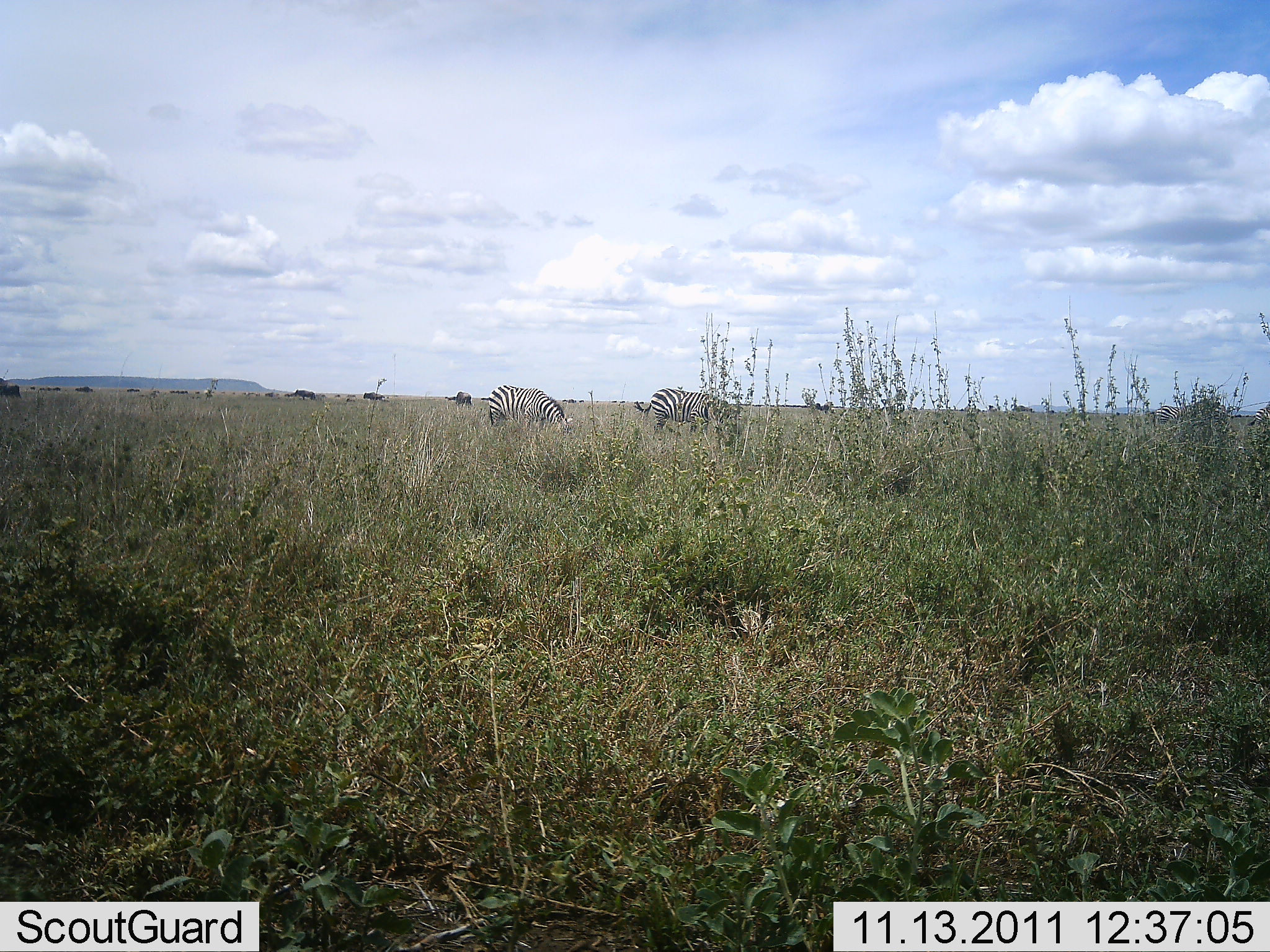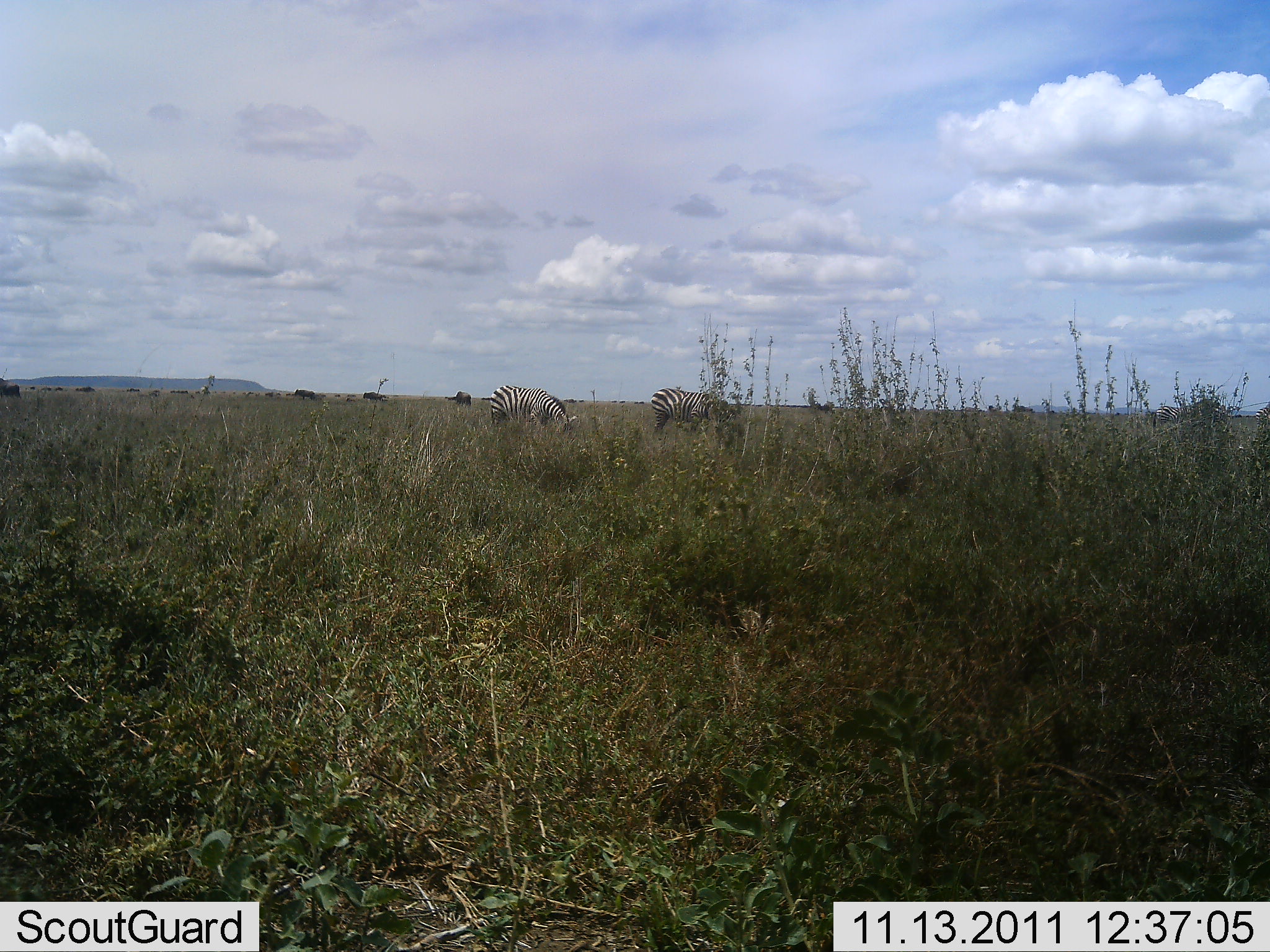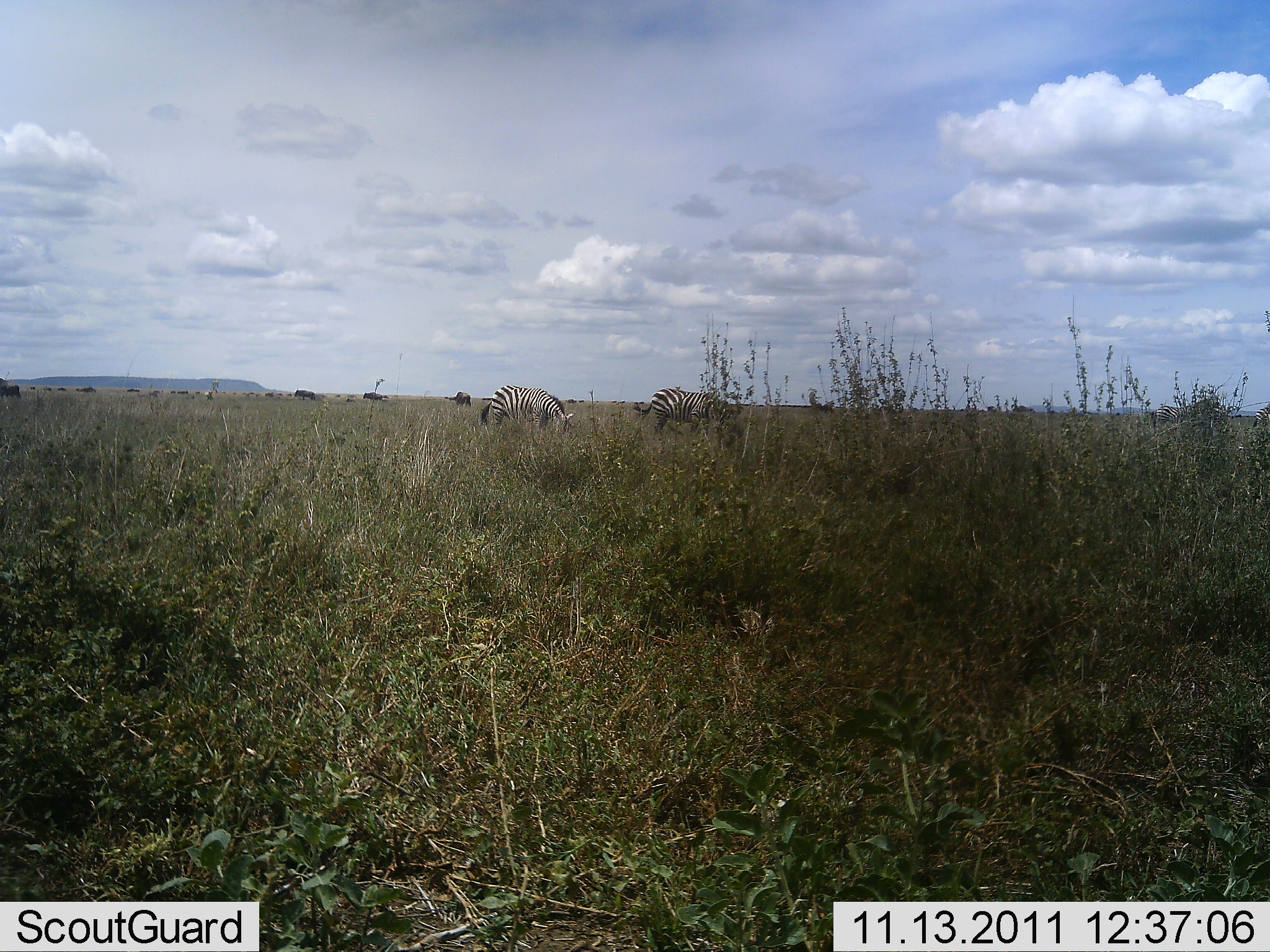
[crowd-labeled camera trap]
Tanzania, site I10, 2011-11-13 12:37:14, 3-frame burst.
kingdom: Animalia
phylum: Chordata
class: Mammalia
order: Perissodactyla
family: Equidae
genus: Equus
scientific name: Equus quagga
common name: plains zebra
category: zebra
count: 2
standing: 19%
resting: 0%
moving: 6%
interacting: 0%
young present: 0%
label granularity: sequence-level